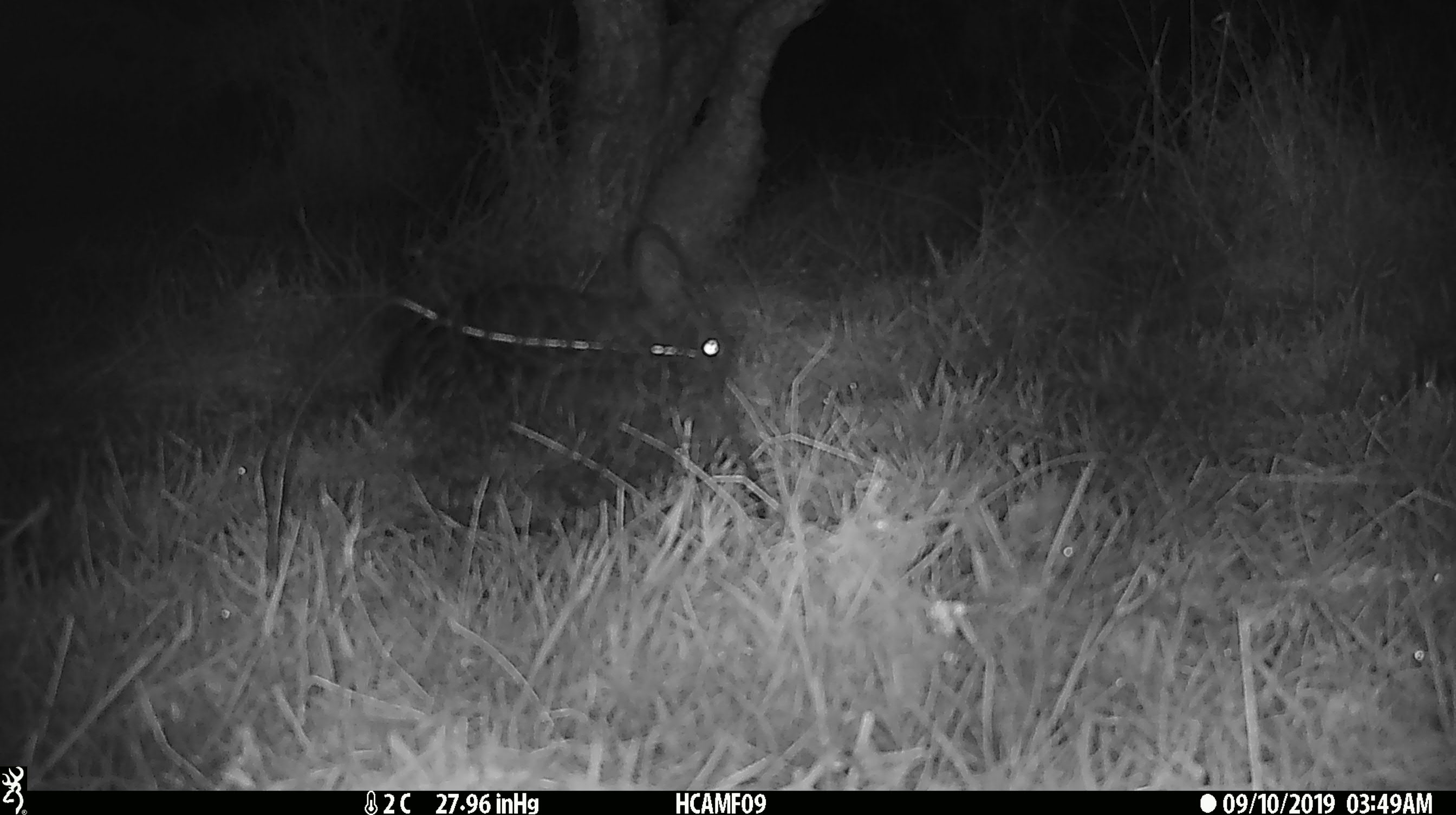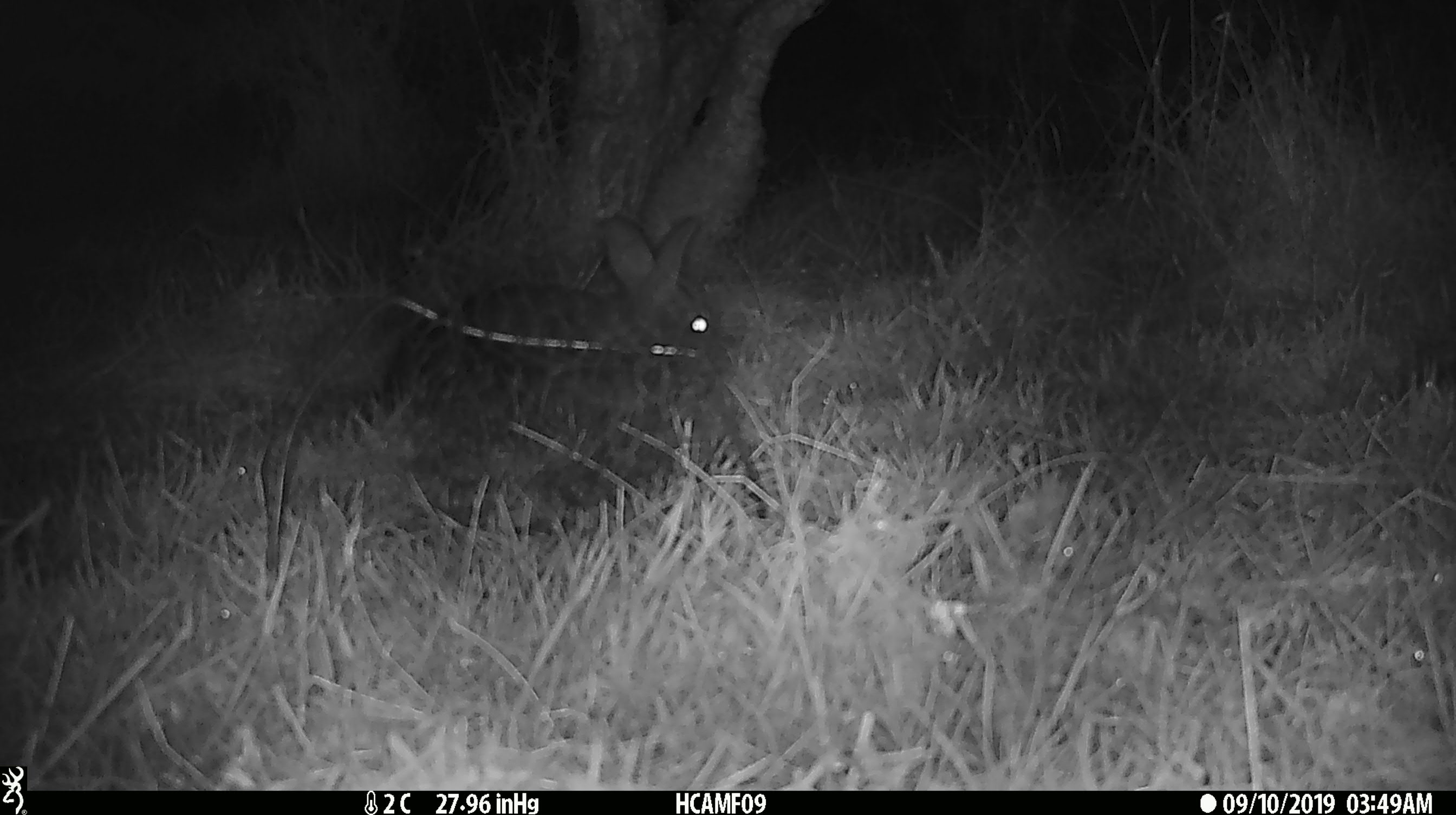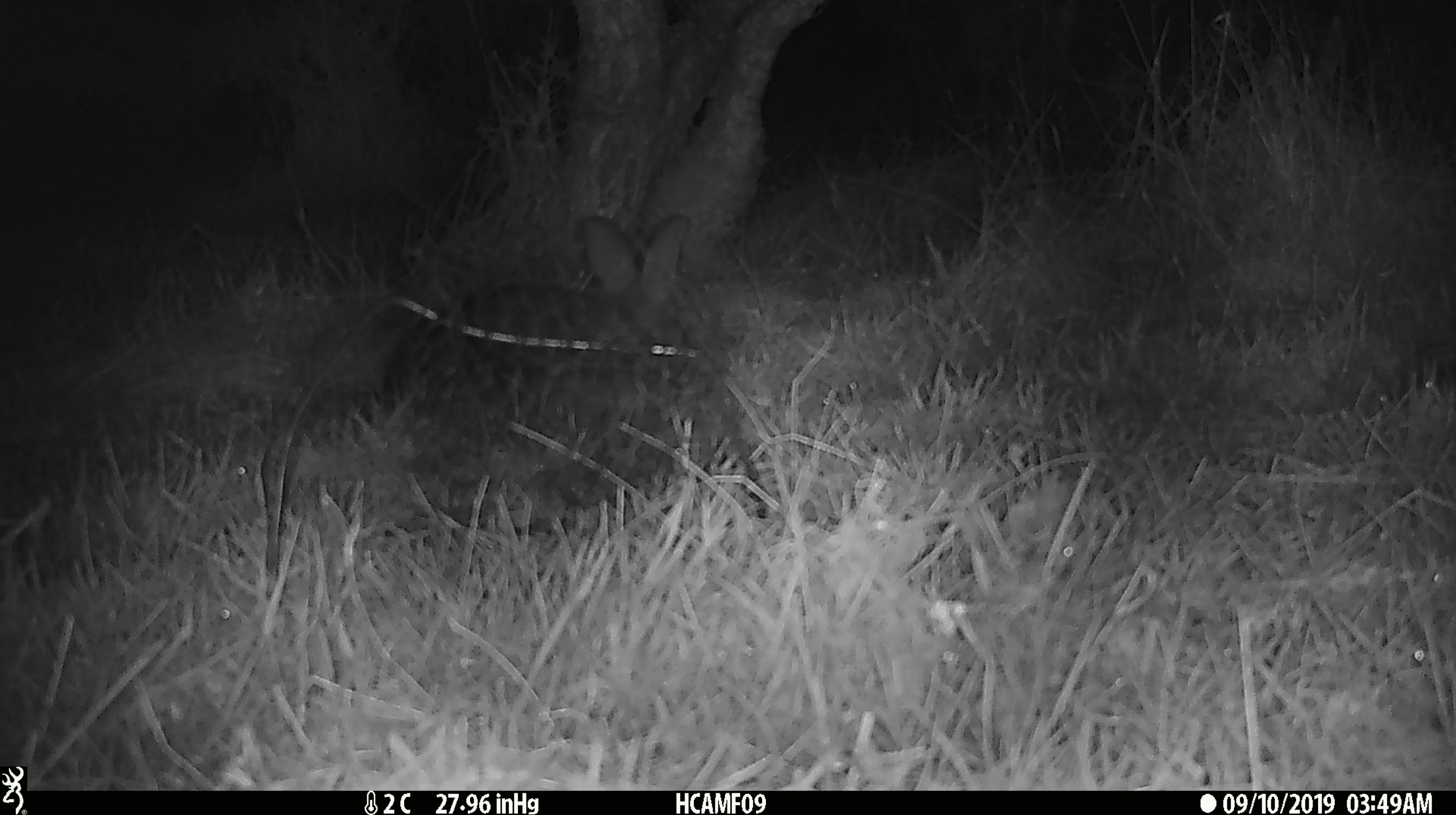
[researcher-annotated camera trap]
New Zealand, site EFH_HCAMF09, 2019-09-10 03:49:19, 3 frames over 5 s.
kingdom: Animalia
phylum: Chordata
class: Mammalia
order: Lagomorpha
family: Leporidae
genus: Oryctolagus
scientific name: Oryctolagus cuniculus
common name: european rabbit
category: rabbit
Rabbit (european rabbit) (Oryctolagus cuniculus).